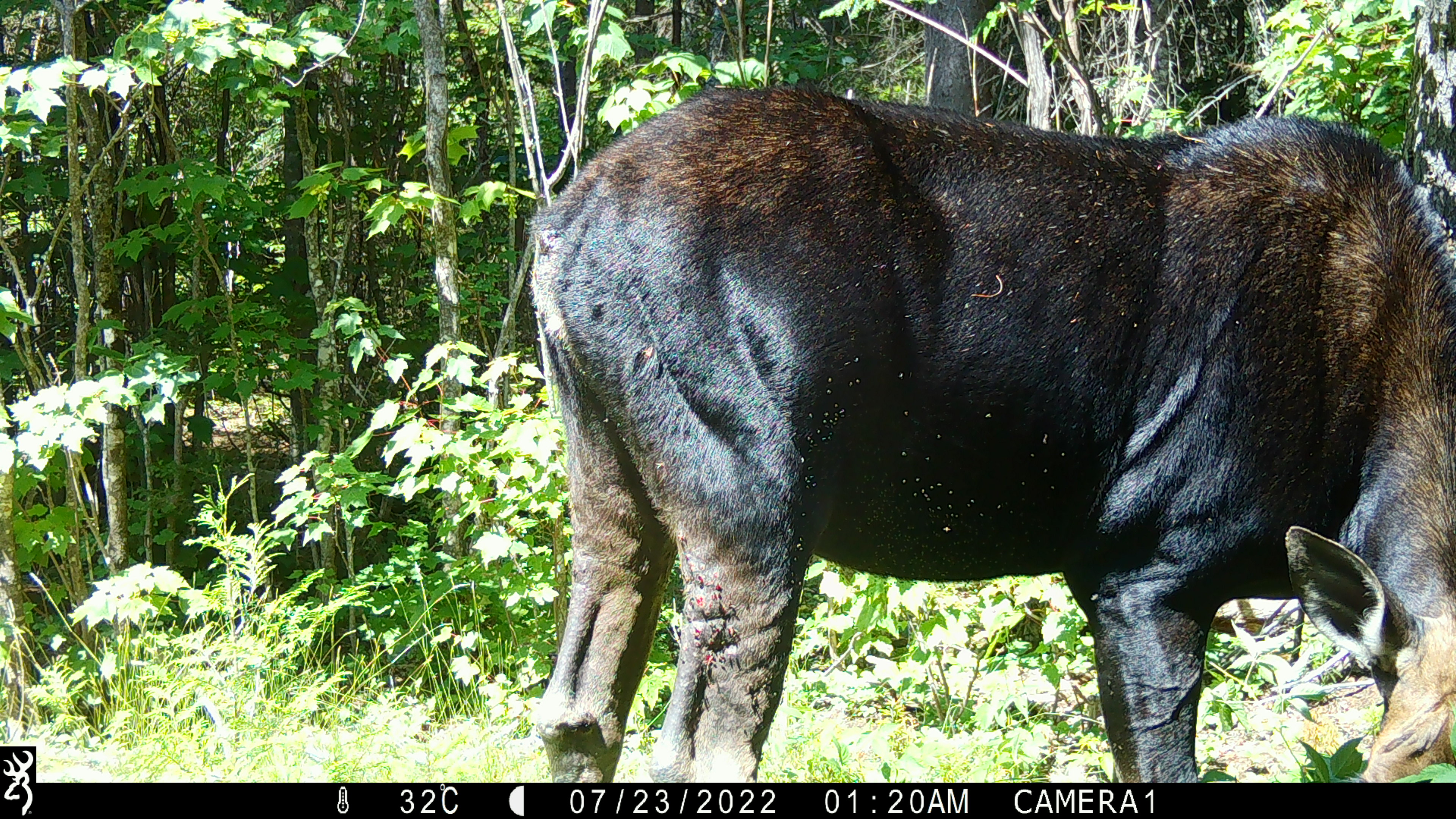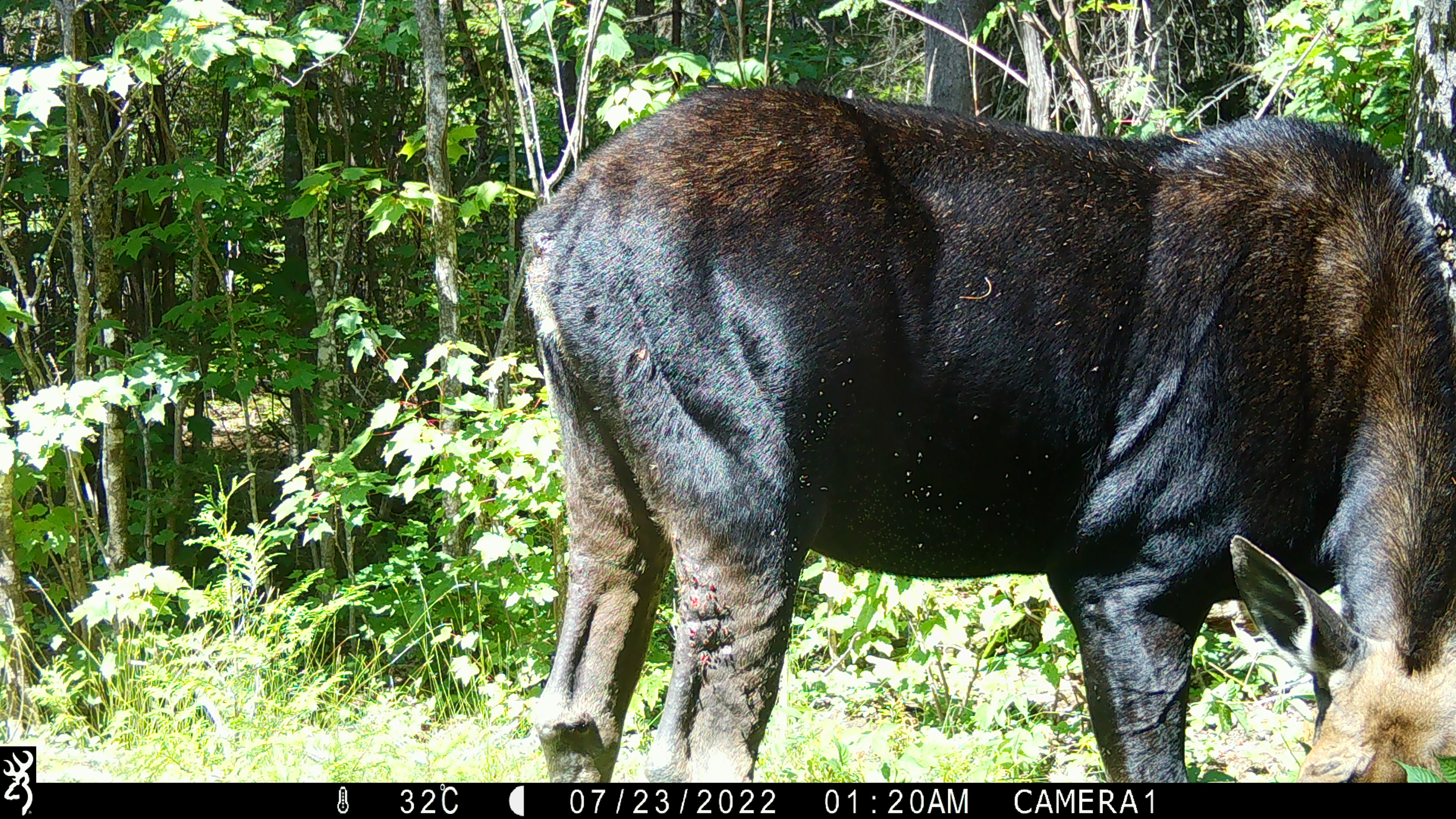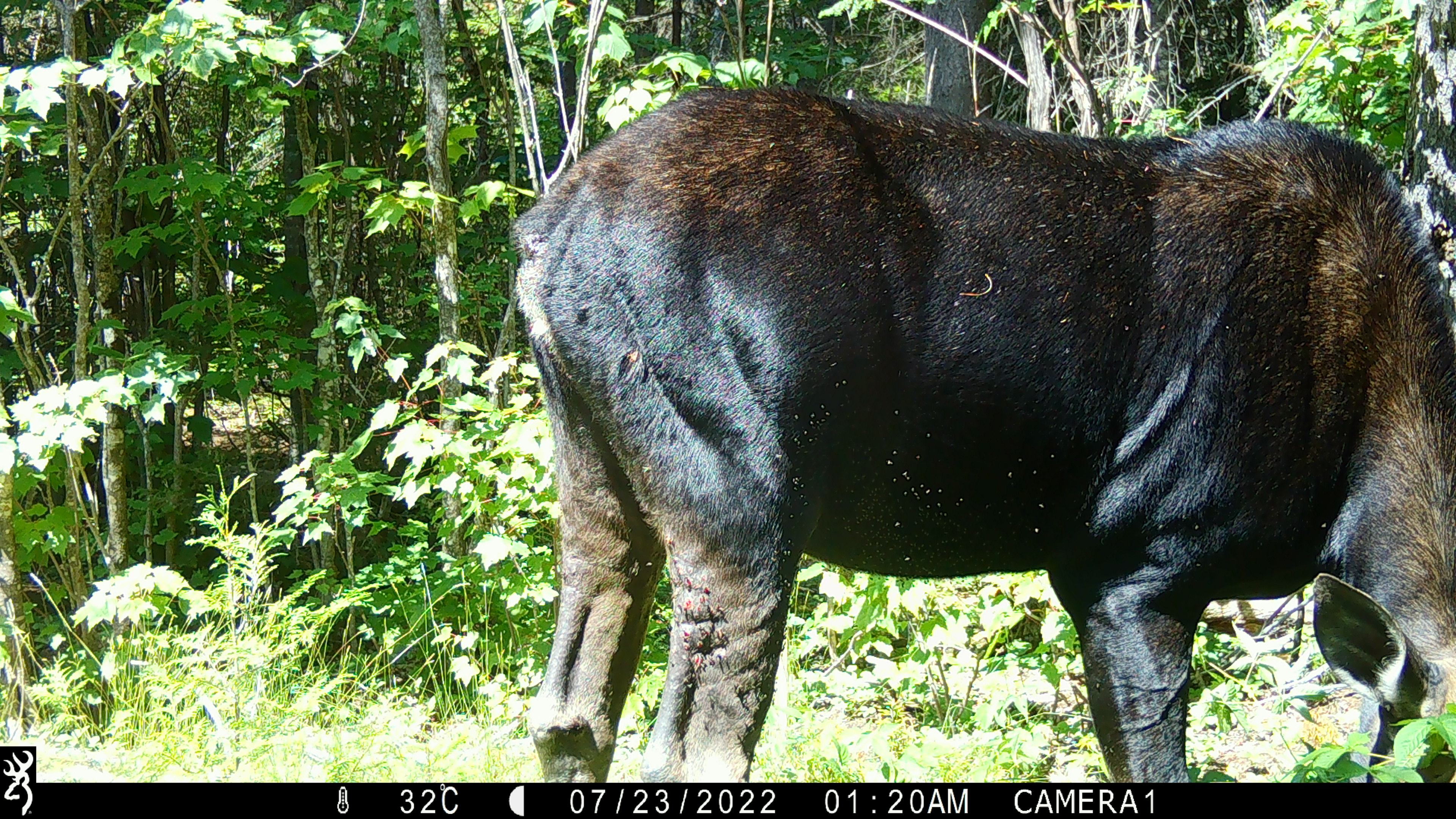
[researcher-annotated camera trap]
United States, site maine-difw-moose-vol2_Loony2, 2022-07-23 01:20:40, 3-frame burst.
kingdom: Animalia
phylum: Chordata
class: Mammalia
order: Artiodactyla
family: Cervidae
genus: Alces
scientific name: Alces alces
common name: moose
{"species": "moose (Alces alces)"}